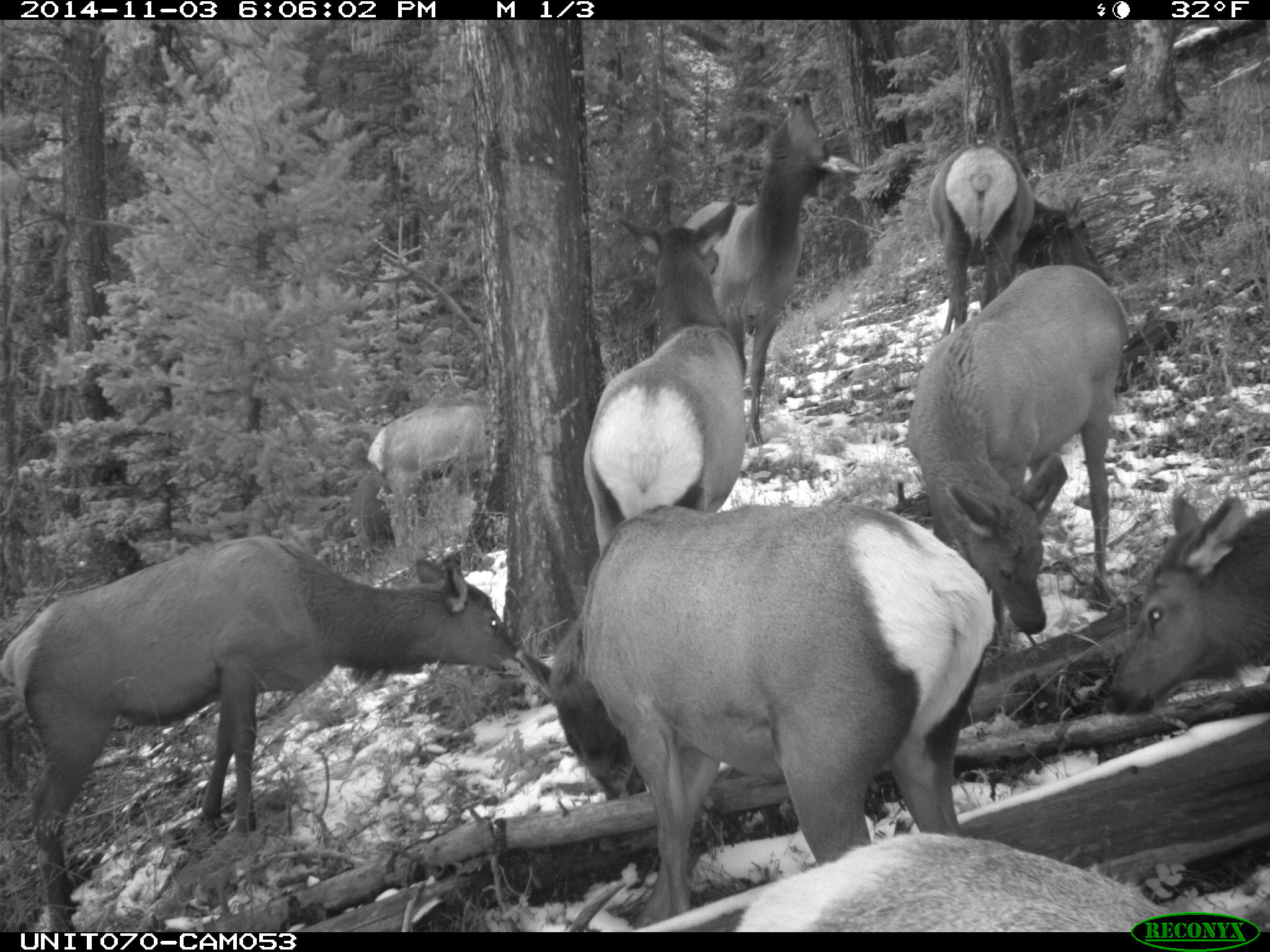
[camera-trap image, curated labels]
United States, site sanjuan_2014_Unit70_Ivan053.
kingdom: Animalia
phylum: Chordata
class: Mammalia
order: Artiodactyla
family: Cervidae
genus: Cervus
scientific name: Cervus elaphus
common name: red deer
Cervus elaphus (red deer).